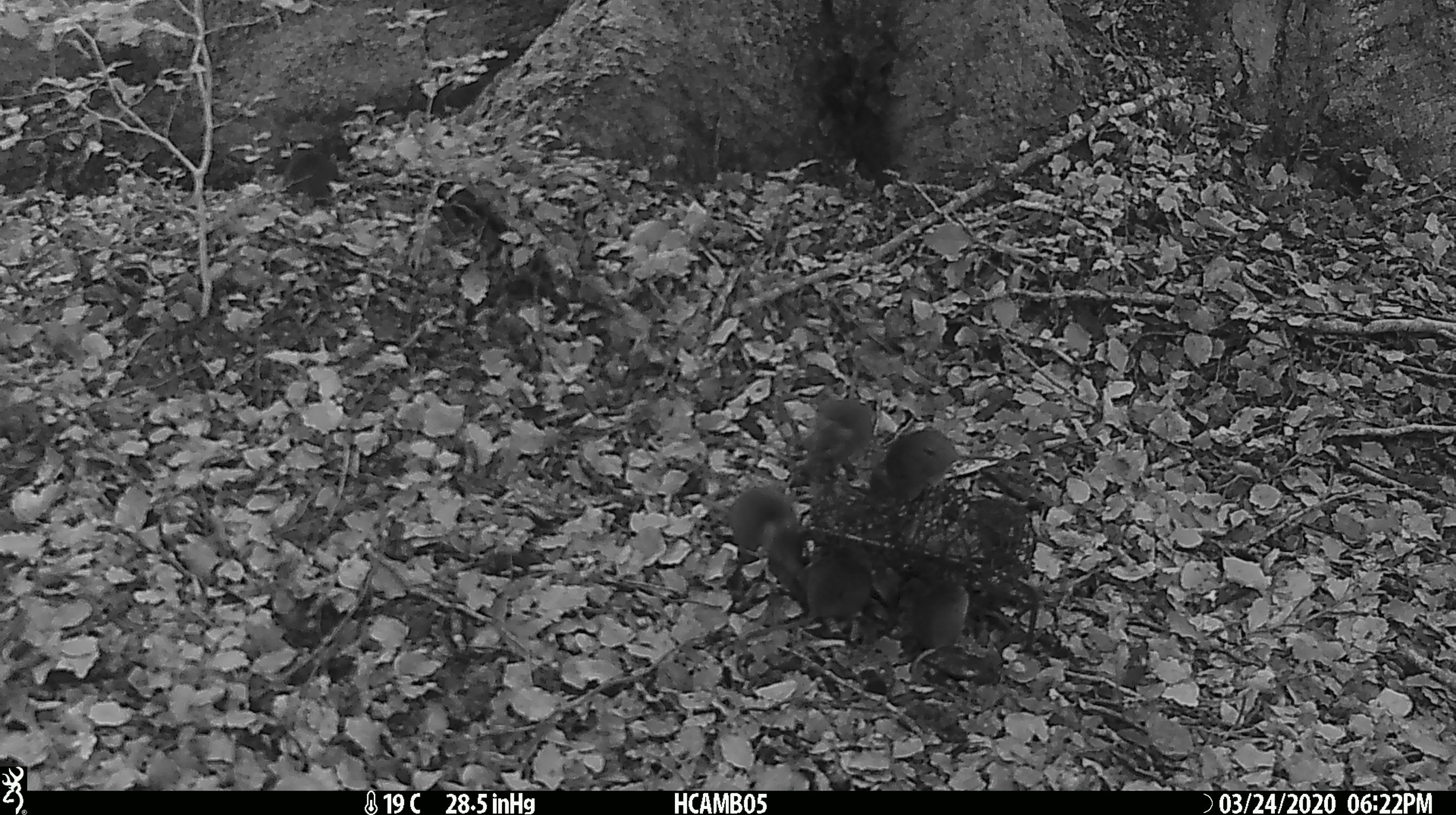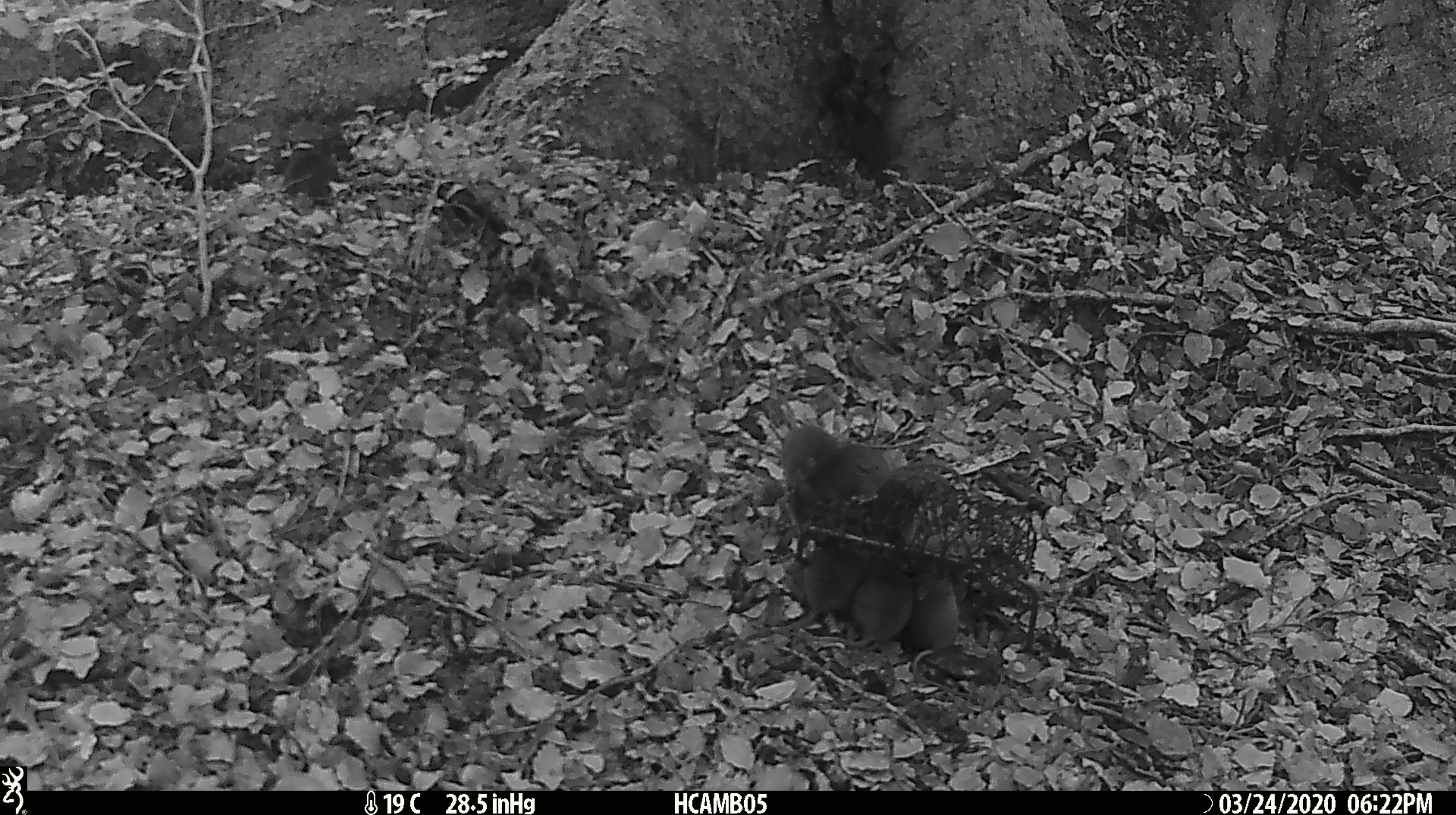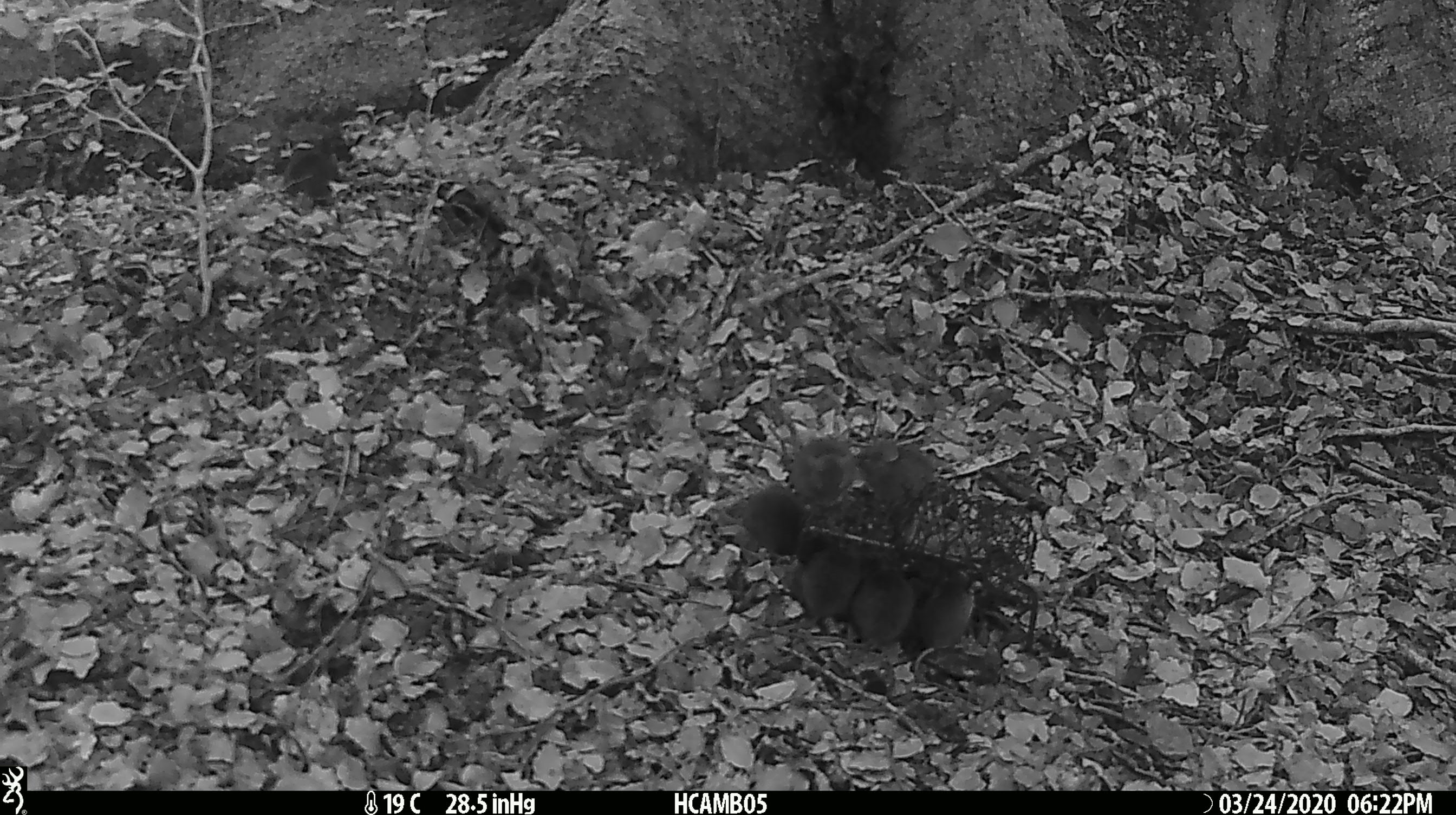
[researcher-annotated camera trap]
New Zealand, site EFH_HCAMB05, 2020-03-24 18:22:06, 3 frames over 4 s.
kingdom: Animalia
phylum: Chordata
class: Mammalia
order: Rodentia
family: Muridae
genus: Mus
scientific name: Mus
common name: mouse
Mouse (Mus).